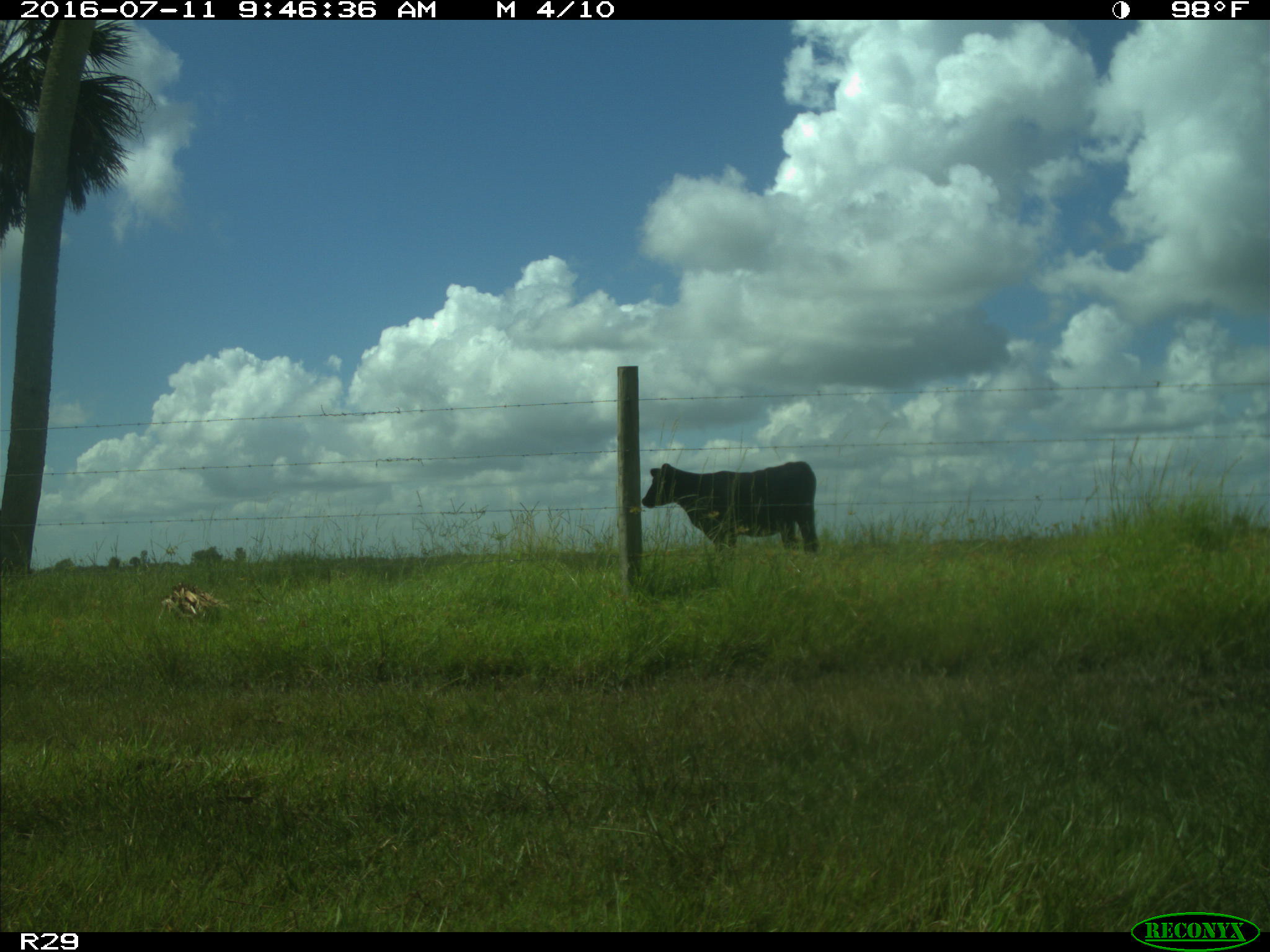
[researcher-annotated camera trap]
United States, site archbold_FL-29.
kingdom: Animalia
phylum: Chordata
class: Mammalia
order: Artiodactyla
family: Bovidae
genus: Bos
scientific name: Bos taurus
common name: domestic cow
Bos taurus (domestic cow).